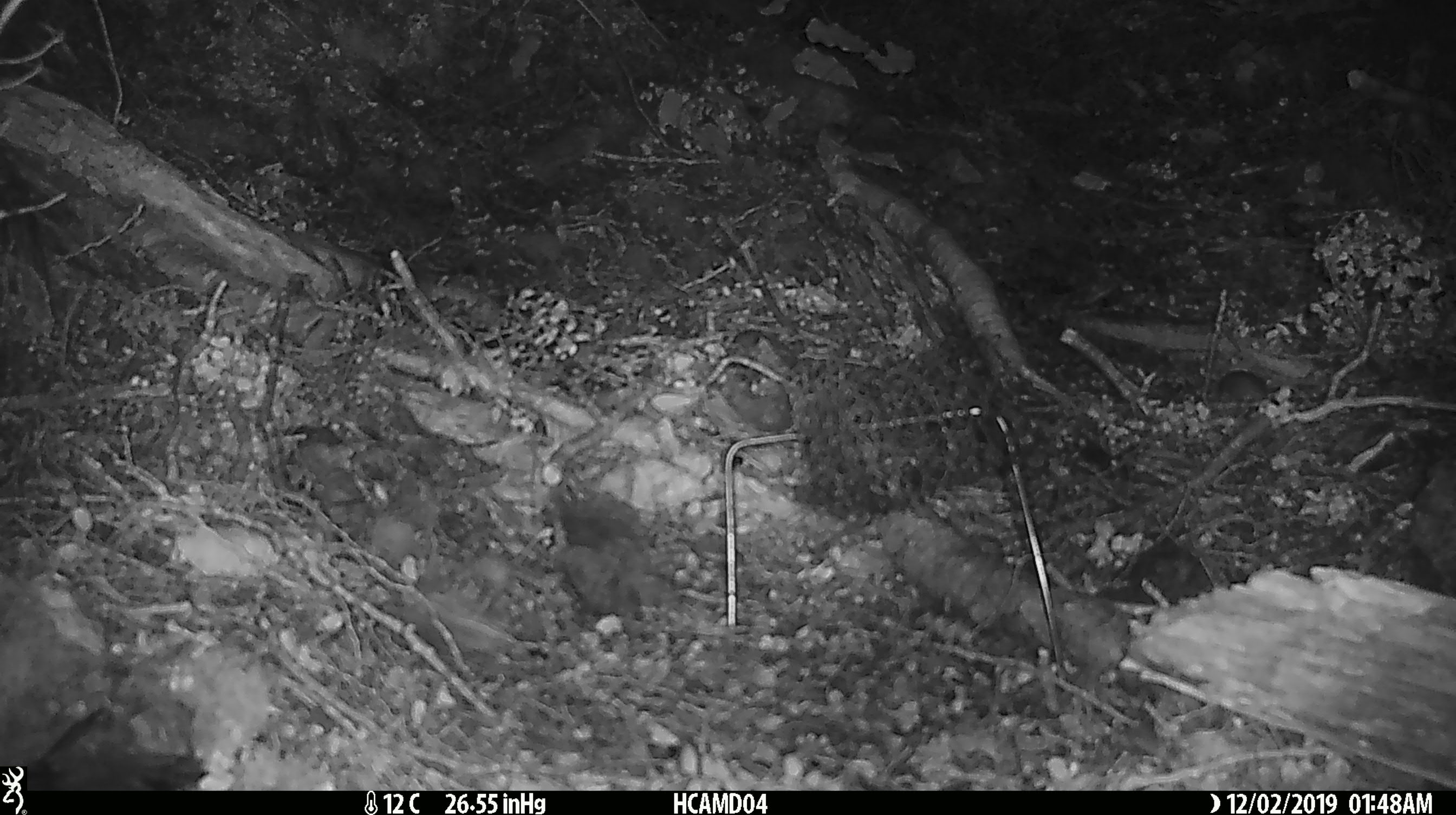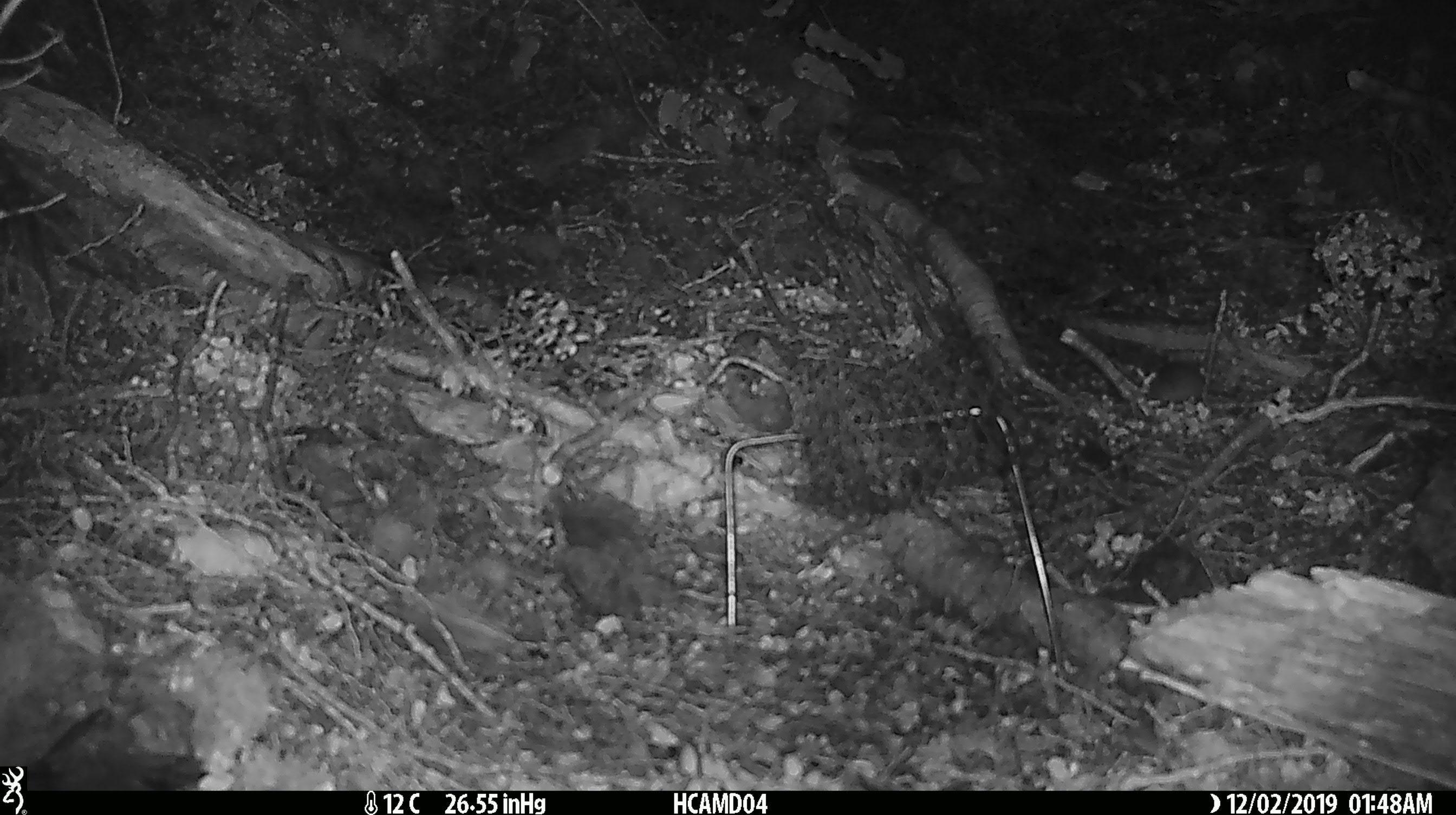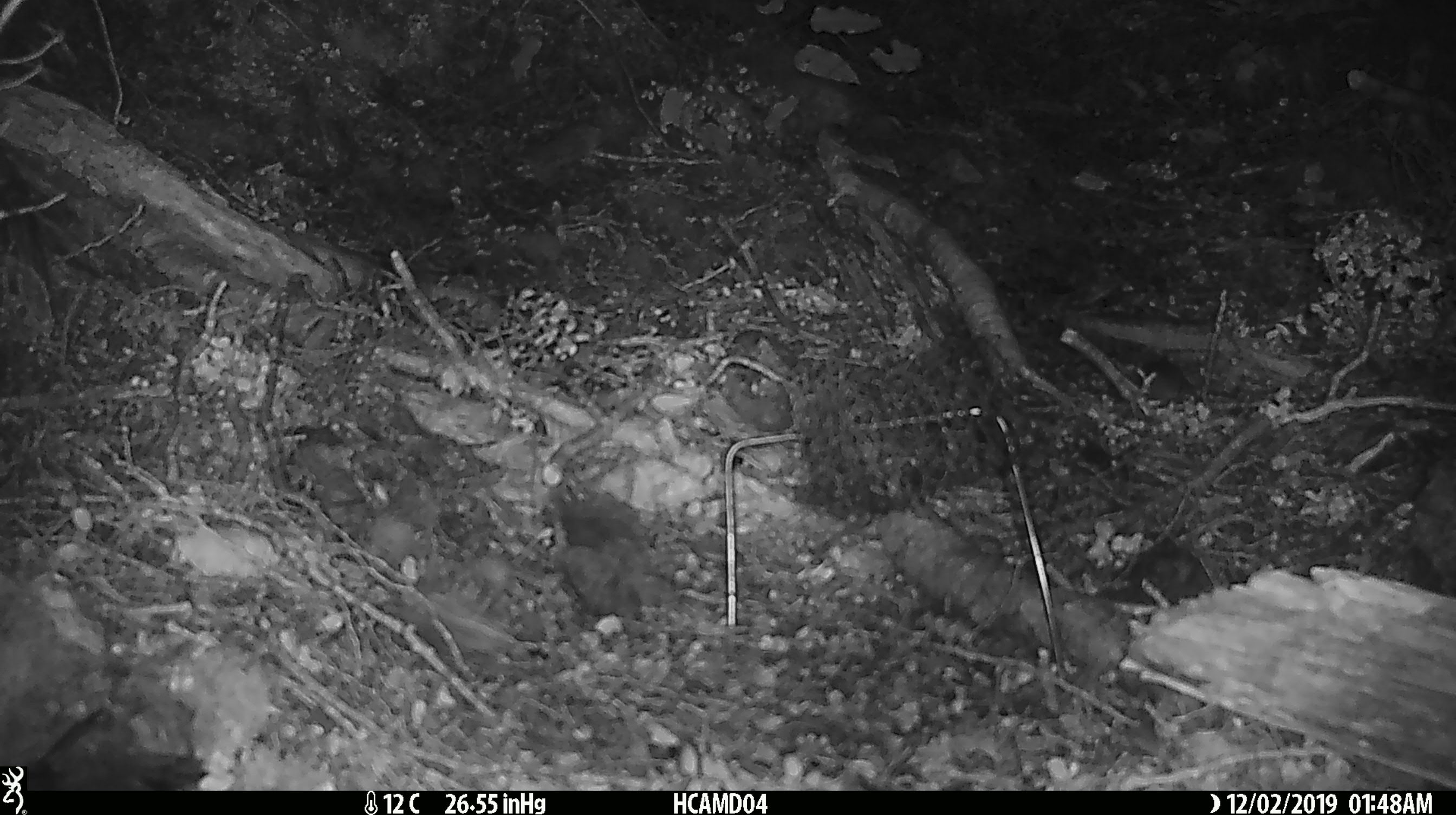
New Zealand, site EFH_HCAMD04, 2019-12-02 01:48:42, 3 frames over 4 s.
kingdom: Animalia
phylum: Chordata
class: Mammalia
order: Rodentia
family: Muridae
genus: Mus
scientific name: Mus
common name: mouse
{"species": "mouse (Mus)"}